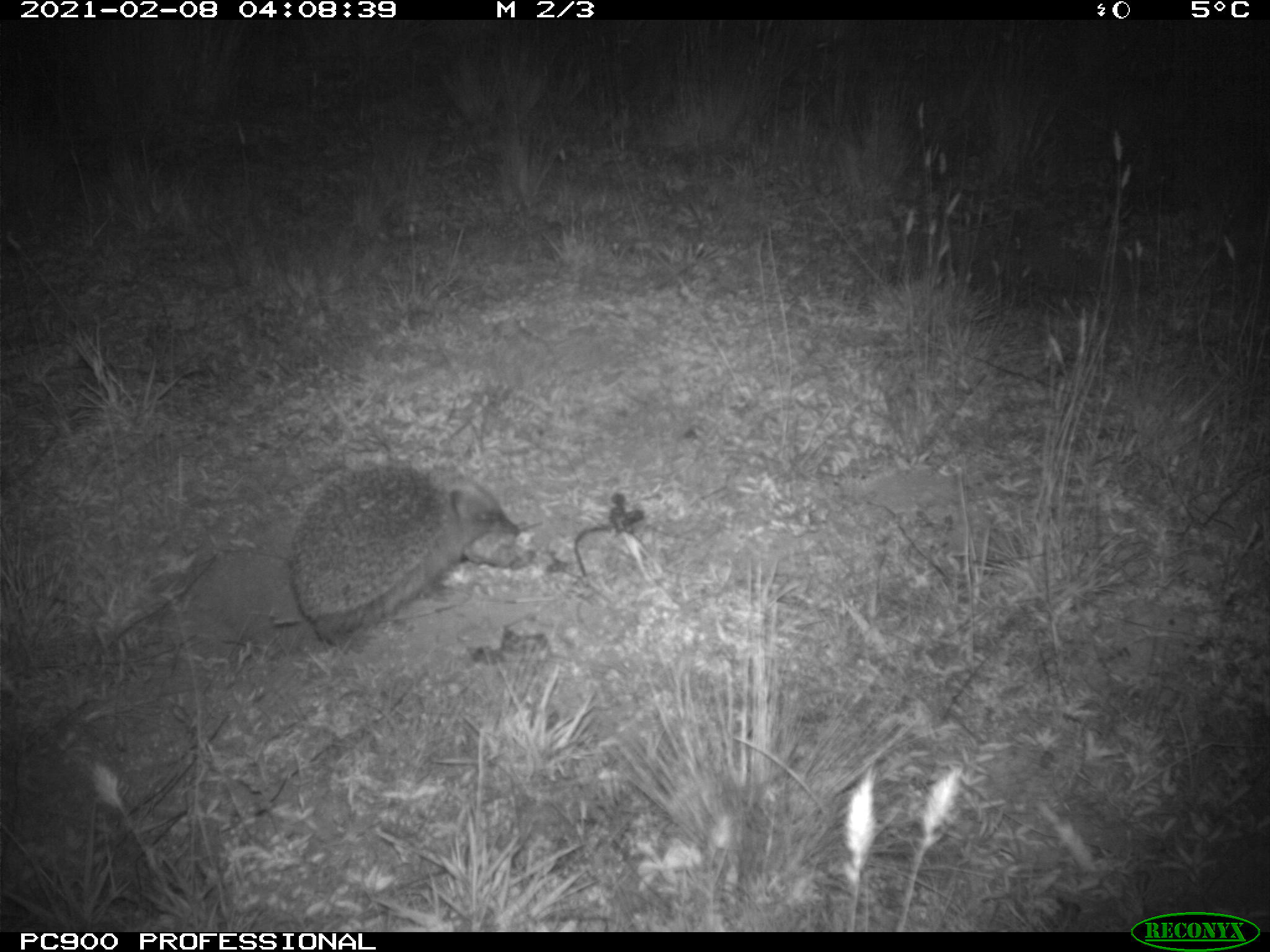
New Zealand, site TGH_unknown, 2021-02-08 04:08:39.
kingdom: Animalia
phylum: Chordata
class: Mammalia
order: Eulipotyphla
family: Erinaceidae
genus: Erinaceus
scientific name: Erinaceus europaeus europaeus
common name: european hedgehog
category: hedgehog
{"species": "hedgehog (european hedgehog) (Erinaceus europaeus europaeus)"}